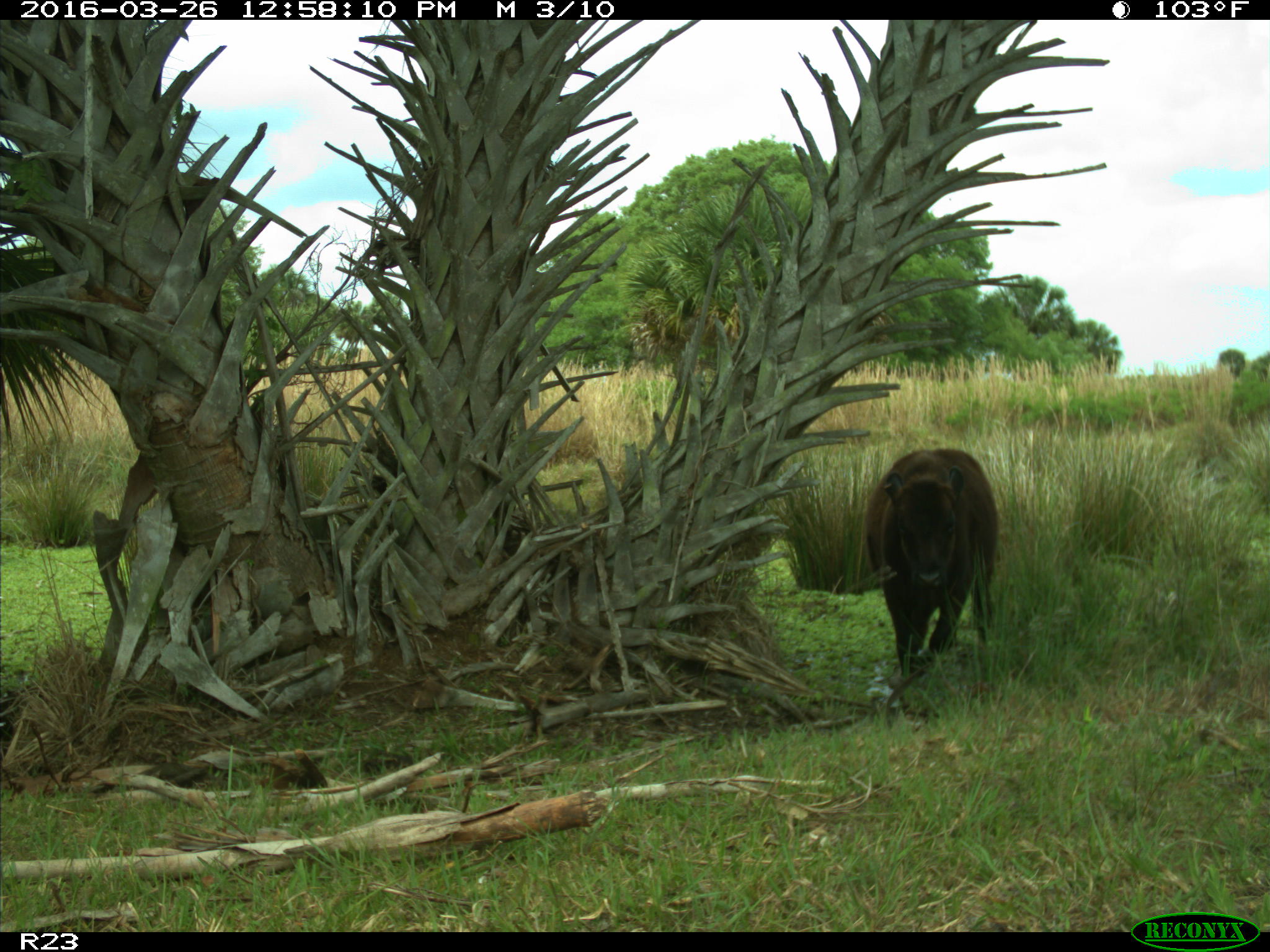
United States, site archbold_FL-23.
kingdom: Animalia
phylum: Chordata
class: Mammalia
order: Artiodactyla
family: Bovidae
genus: Bos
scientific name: Bos taurus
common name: domestic cow